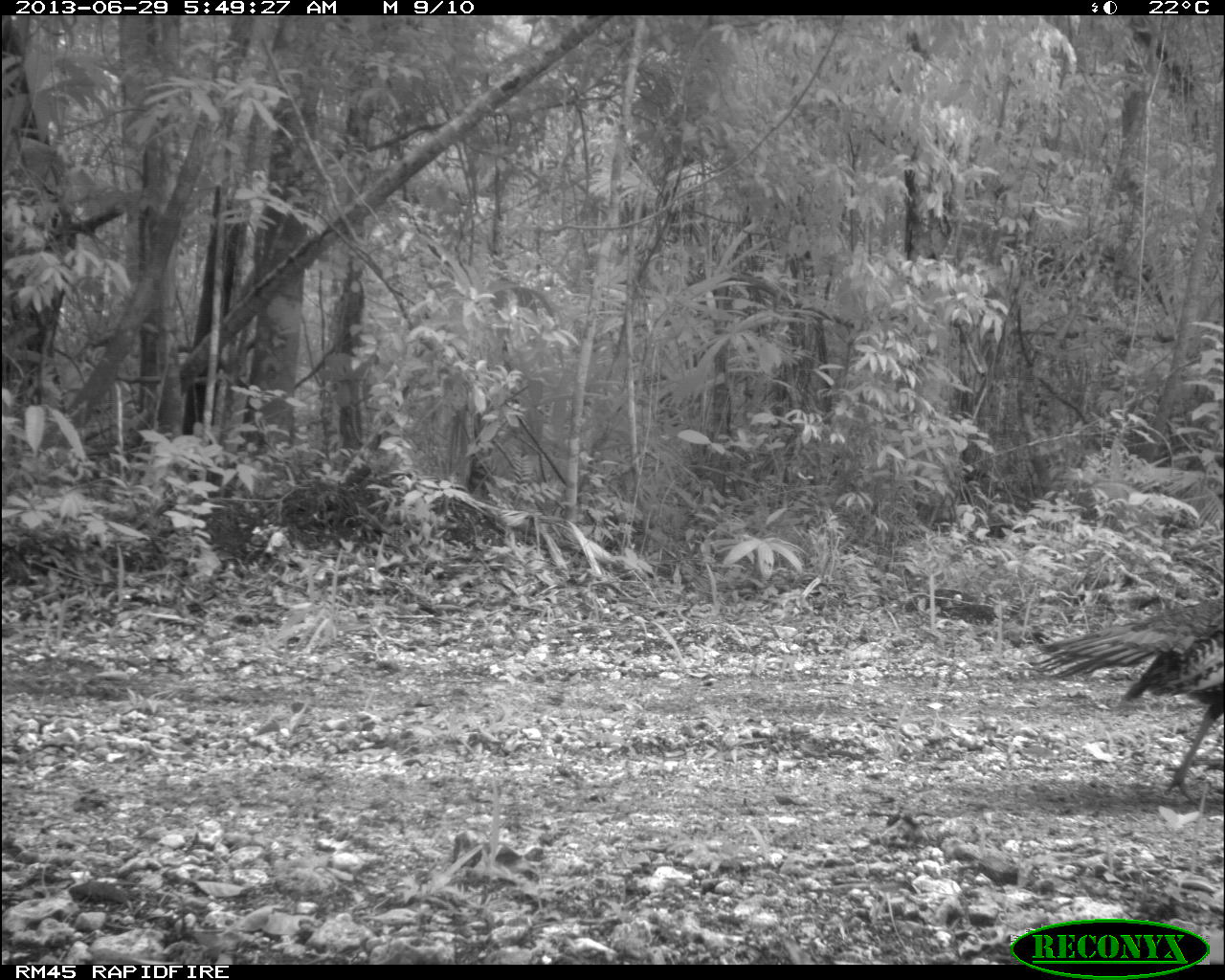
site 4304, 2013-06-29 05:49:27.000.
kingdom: Animalia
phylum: Chordata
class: Aves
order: Galliformes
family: Phasianidae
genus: Meleagris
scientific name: Meleagris ocellata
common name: ocellated turkey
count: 1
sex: male